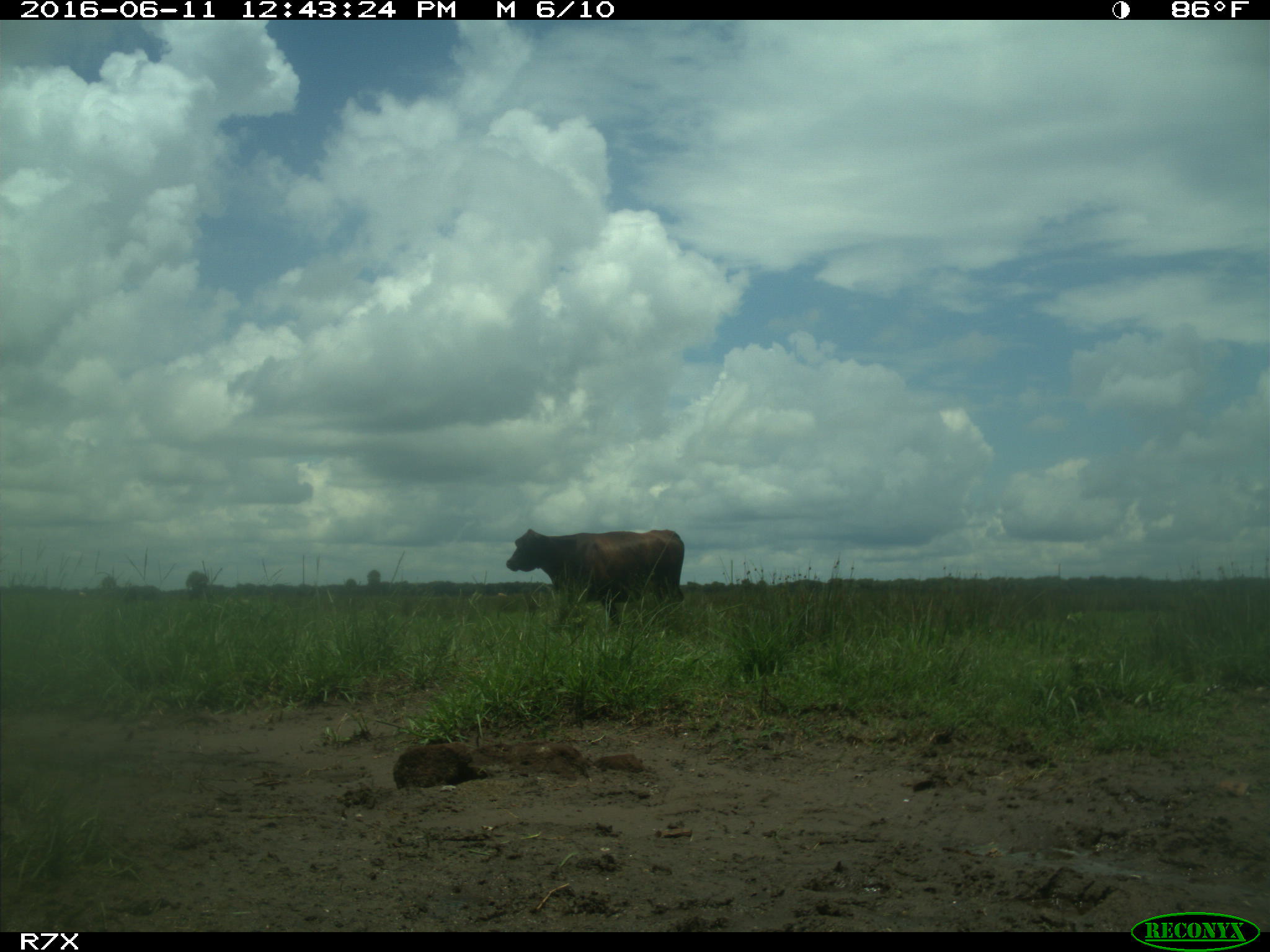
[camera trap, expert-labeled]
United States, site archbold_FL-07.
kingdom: Animalia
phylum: Chordata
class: Mammalia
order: Artiodactyla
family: Bovidae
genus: Bos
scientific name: Bos taurus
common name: domestic cow